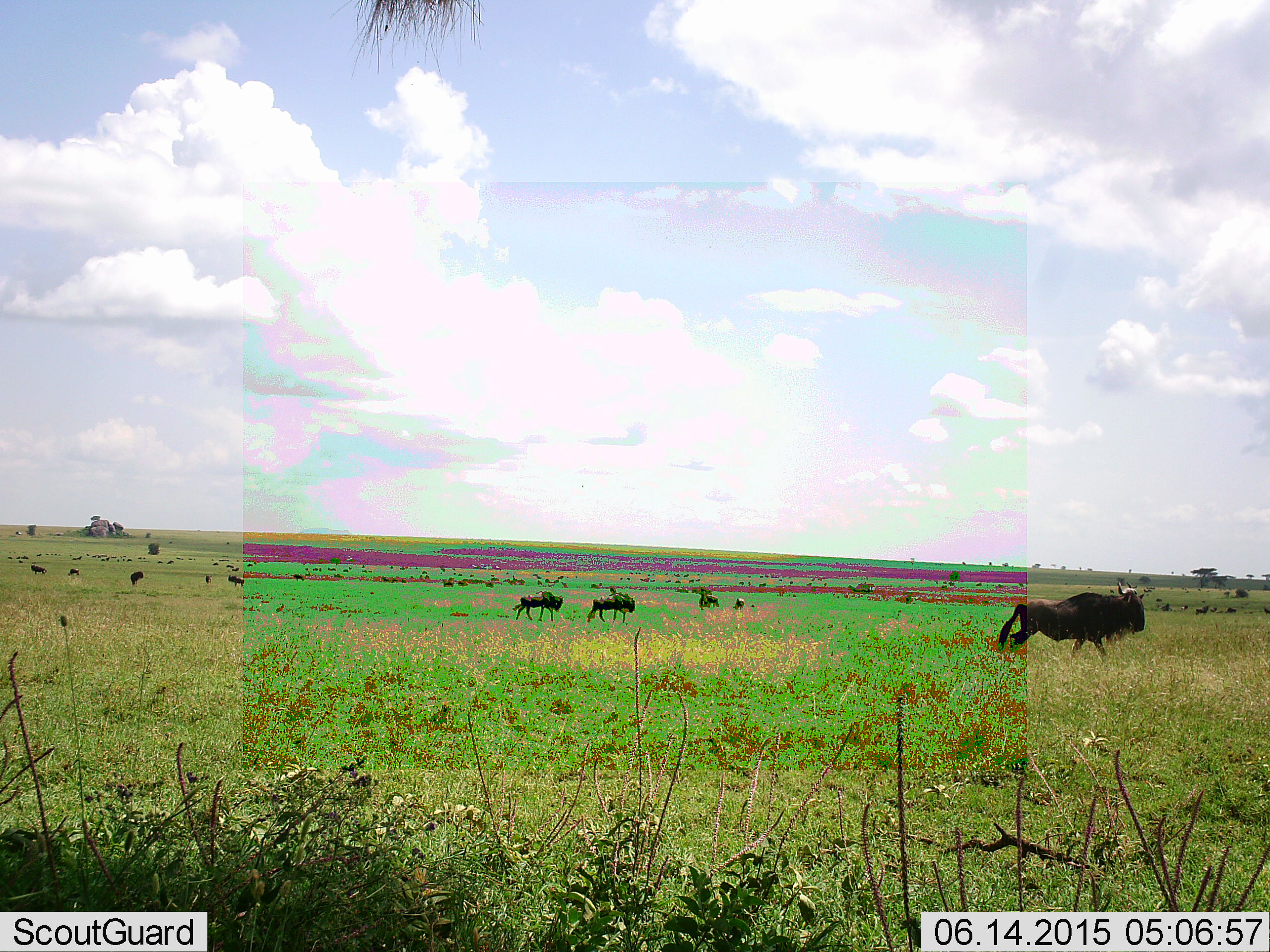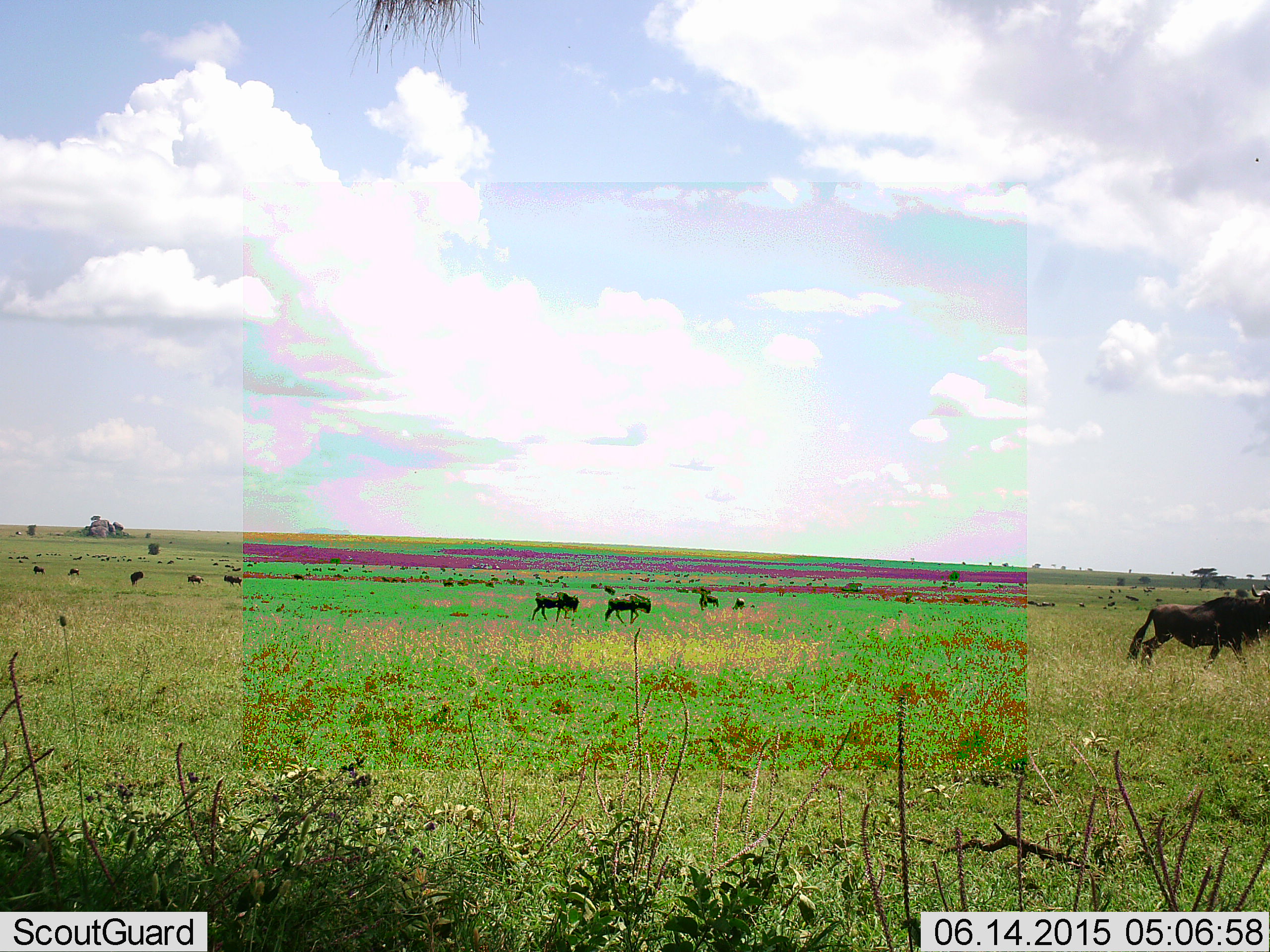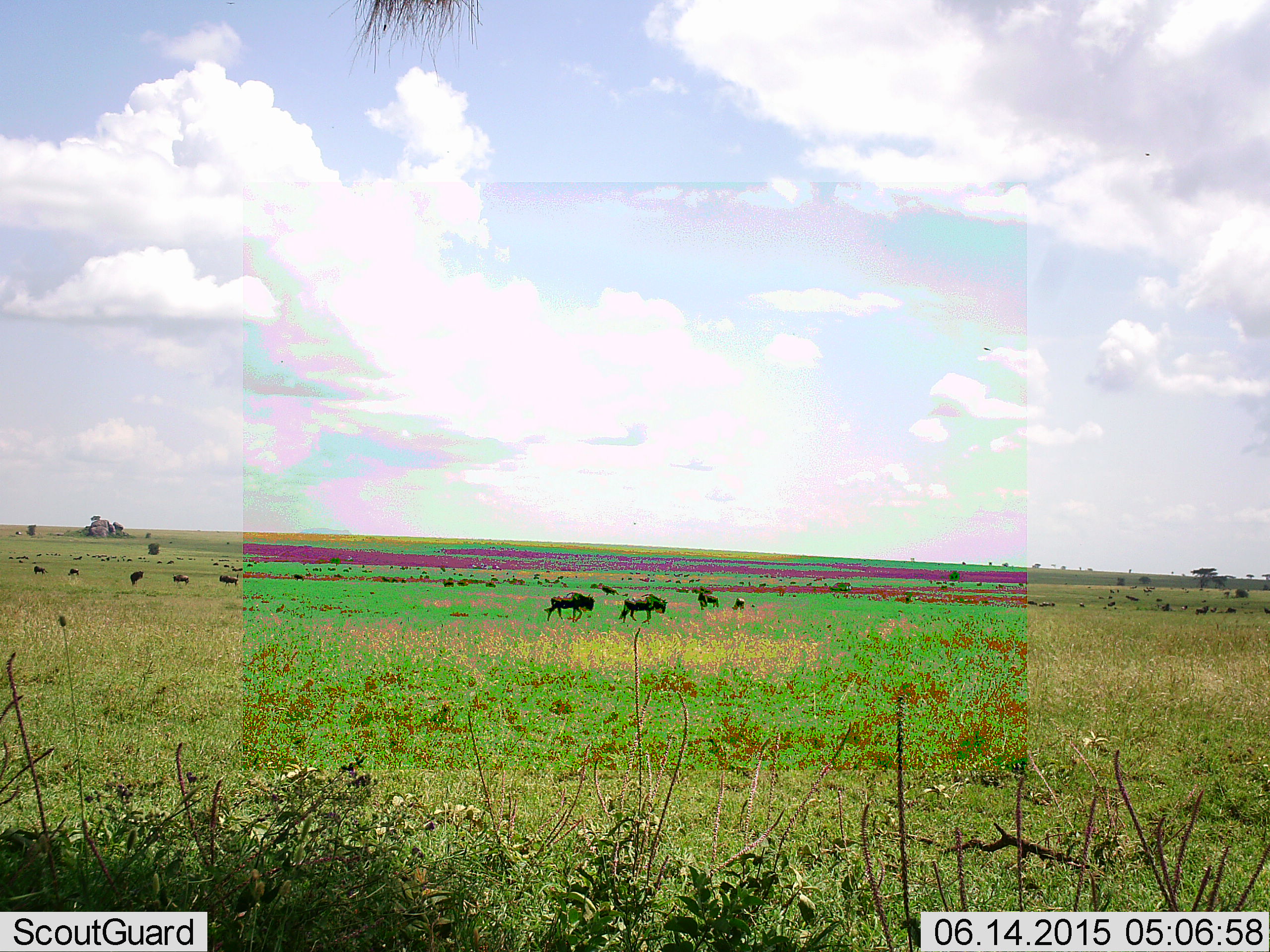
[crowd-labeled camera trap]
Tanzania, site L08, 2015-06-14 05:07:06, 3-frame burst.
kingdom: Animalia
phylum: Chordata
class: Mammalia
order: Artiodactyla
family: Bovidae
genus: Connochaetes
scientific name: Connochaetes taurinus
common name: blue wildebeest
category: wildebeest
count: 11-50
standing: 36%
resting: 18%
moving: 100%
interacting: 0%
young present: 9%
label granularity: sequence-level